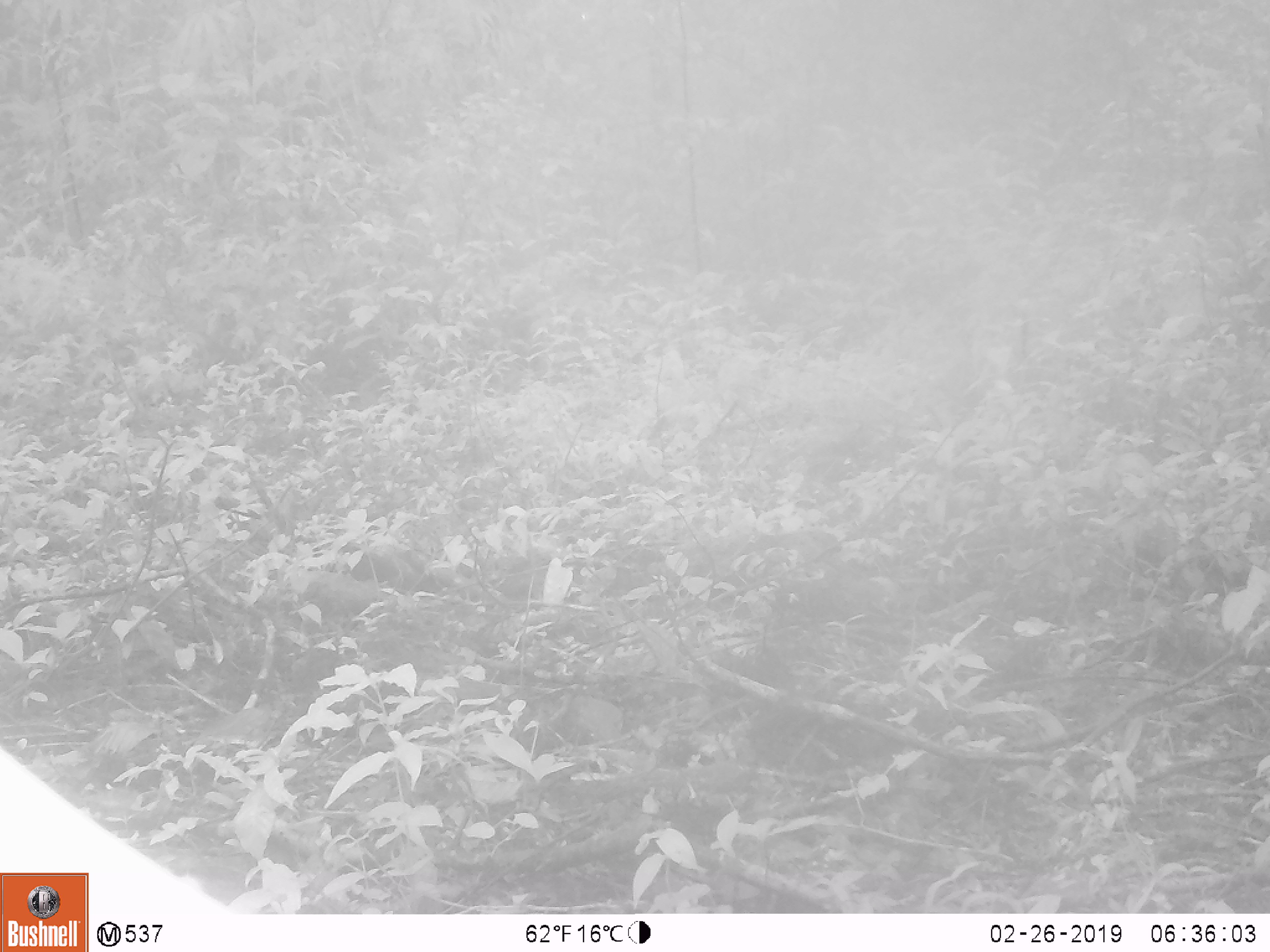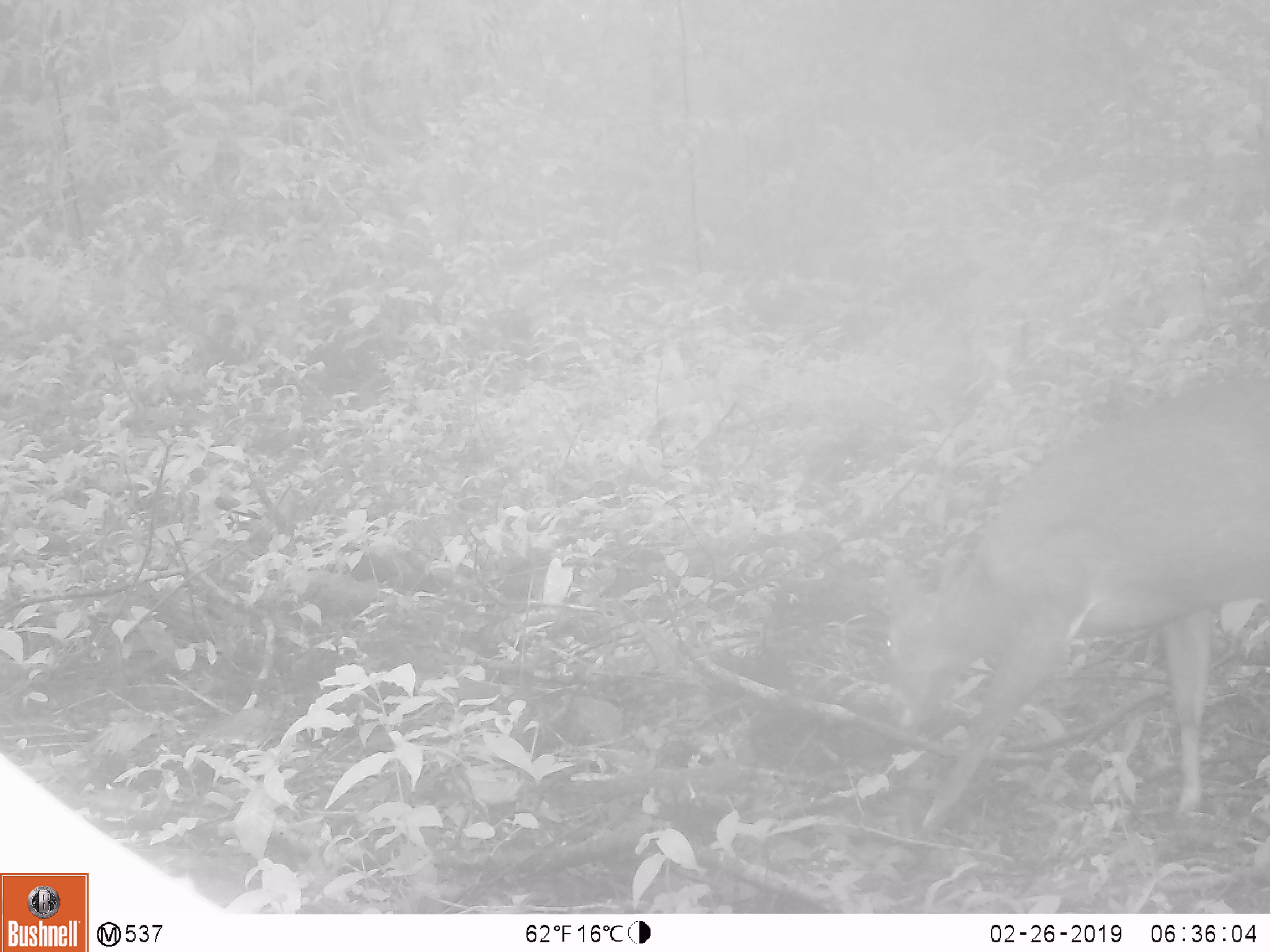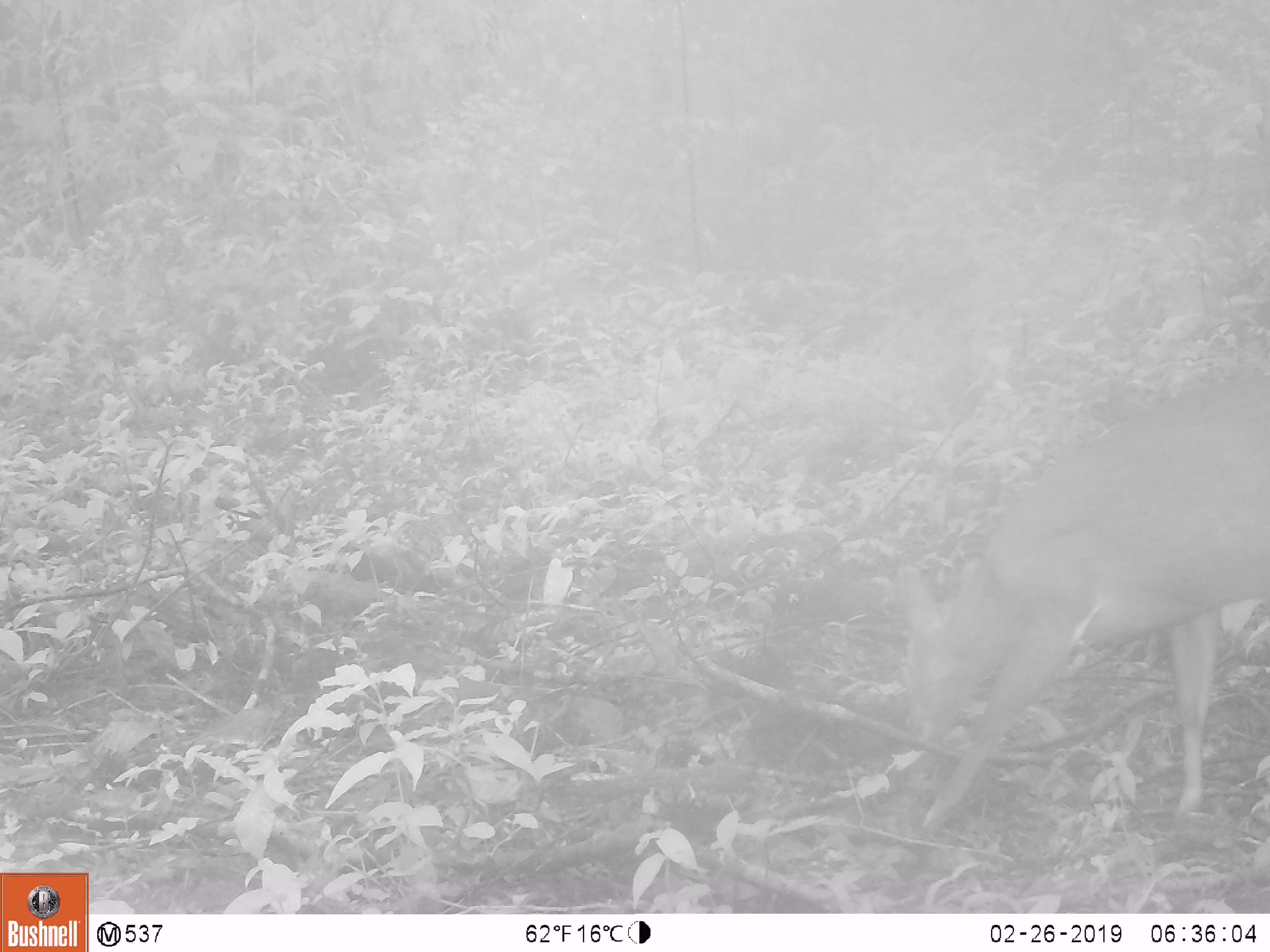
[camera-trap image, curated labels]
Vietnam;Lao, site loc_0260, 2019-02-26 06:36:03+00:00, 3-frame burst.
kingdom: Animalia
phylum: Chordata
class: Mammalia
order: Artiodactyla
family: Cervidae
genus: Muntiacus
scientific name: Muntiacus vuquangensis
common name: large-antlered muntjac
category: large antlered muntjac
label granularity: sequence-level